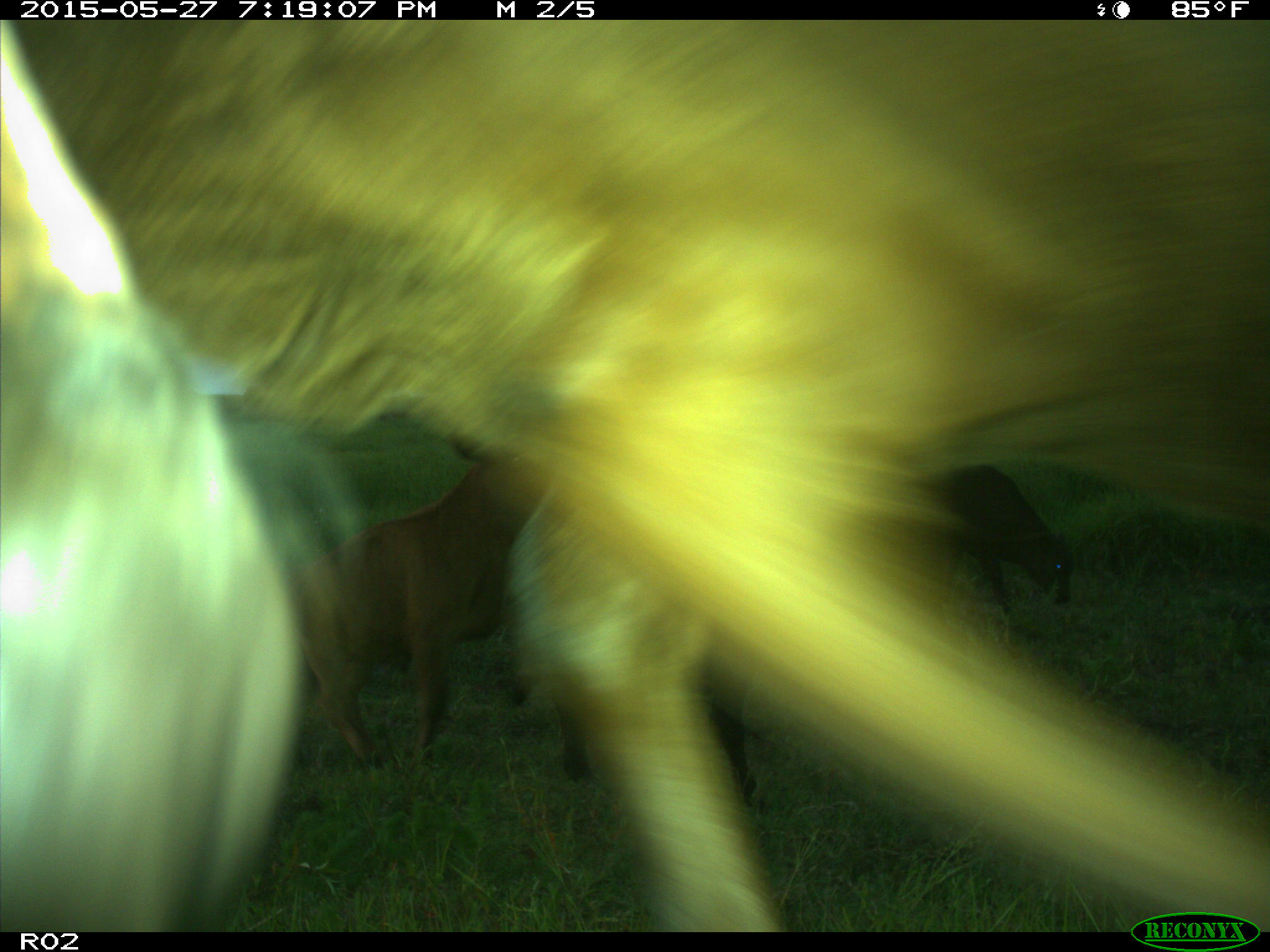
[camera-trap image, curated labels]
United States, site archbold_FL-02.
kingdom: Animalia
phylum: Chordata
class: Mammalia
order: Artiodactyla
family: Bovidae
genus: Bos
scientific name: Bos taurus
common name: domestic cow